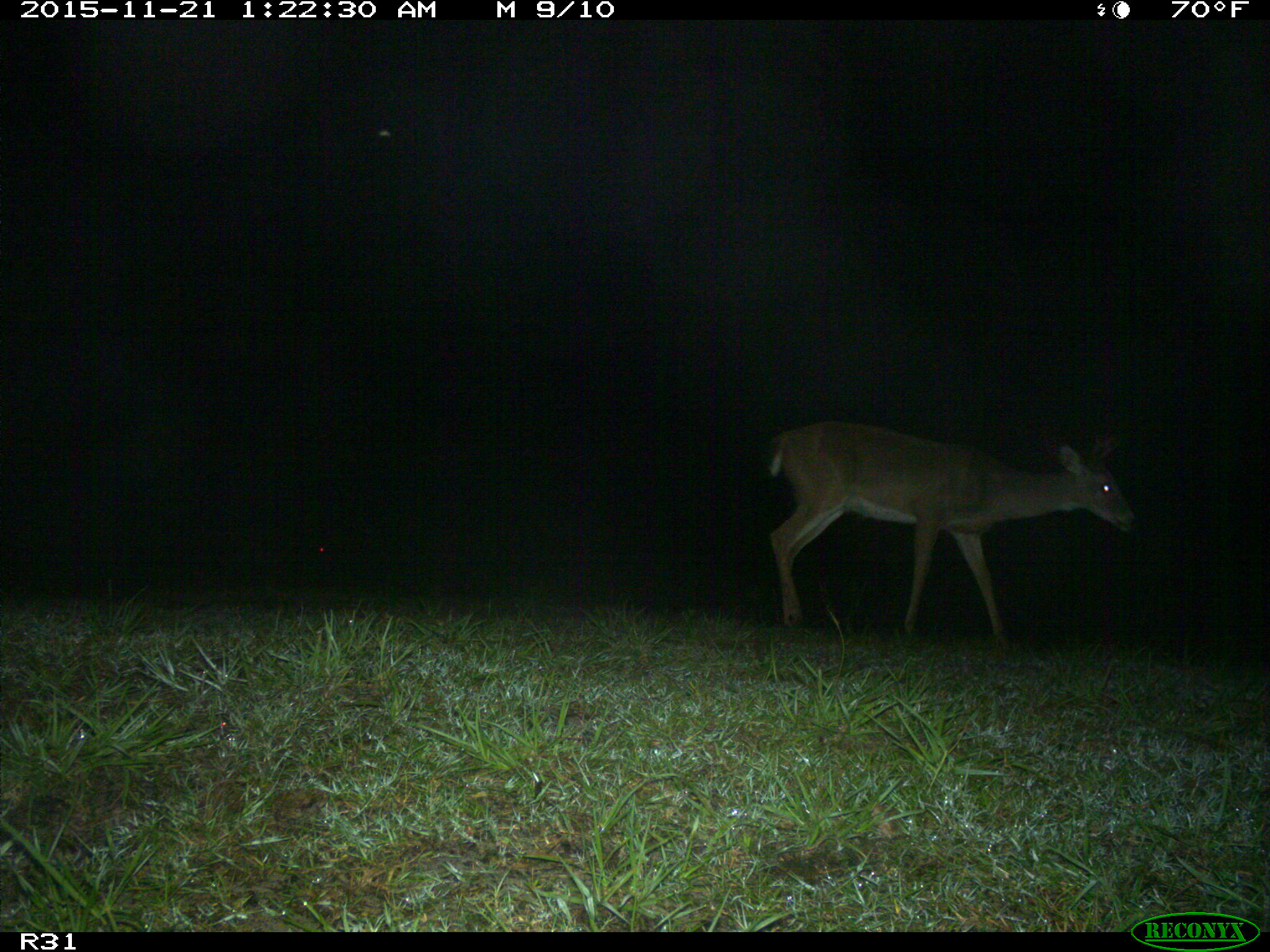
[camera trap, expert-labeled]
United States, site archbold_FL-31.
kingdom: Animalia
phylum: Chordata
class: Mammalia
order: Artiodactyla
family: Cervidae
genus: Odocoileus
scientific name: Odocoileus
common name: deer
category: unidentified deer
Unidentified deer (deer) (Odocoileus).